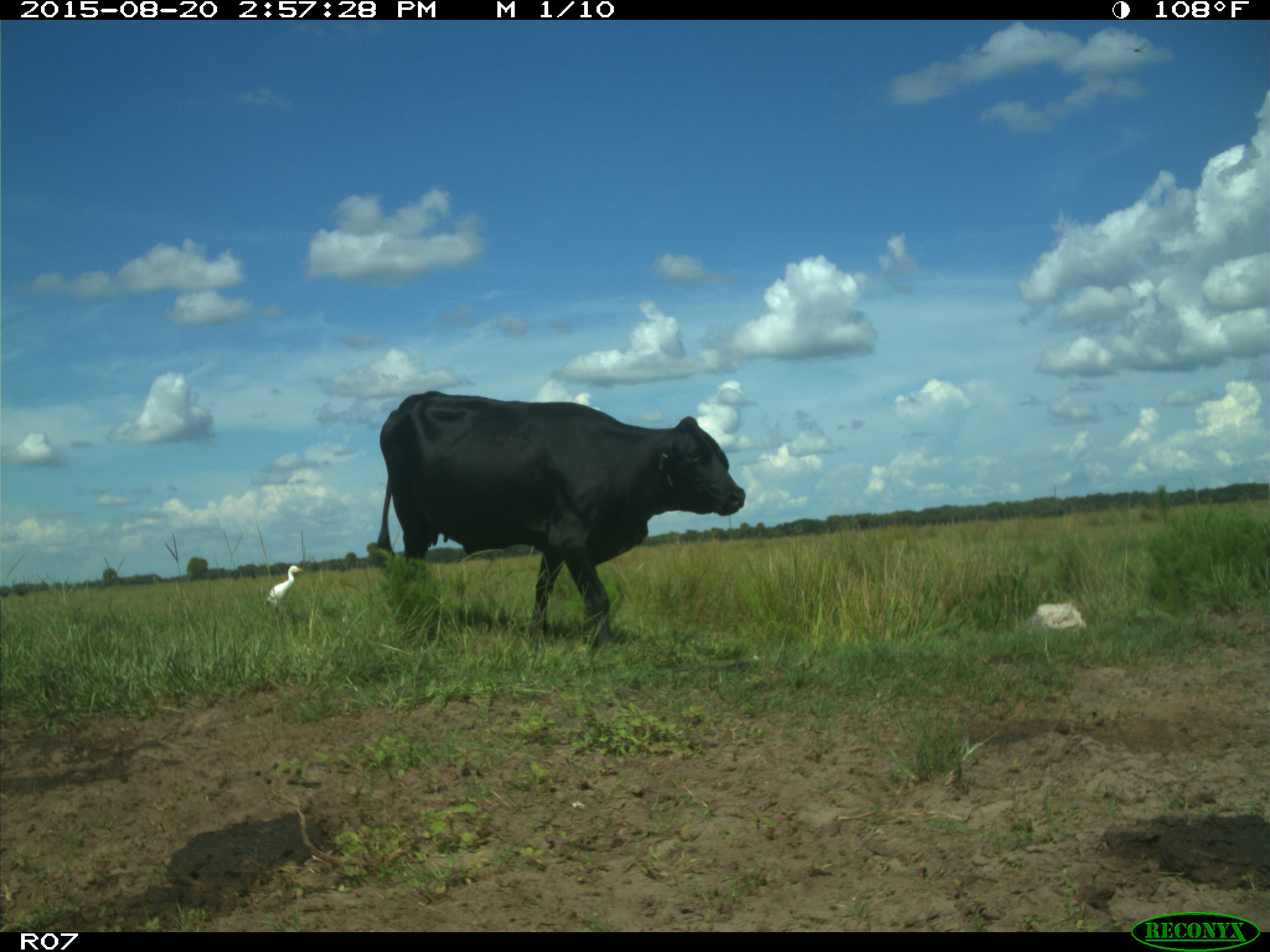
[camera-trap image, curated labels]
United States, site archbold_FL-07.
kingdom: Animalia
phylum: Chordata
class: Mammalia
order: Artiodactyla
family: Bovidae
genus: Bos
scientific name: Bos taurus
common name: domestic cow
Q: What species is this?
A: Bos taurus (domestic cow).